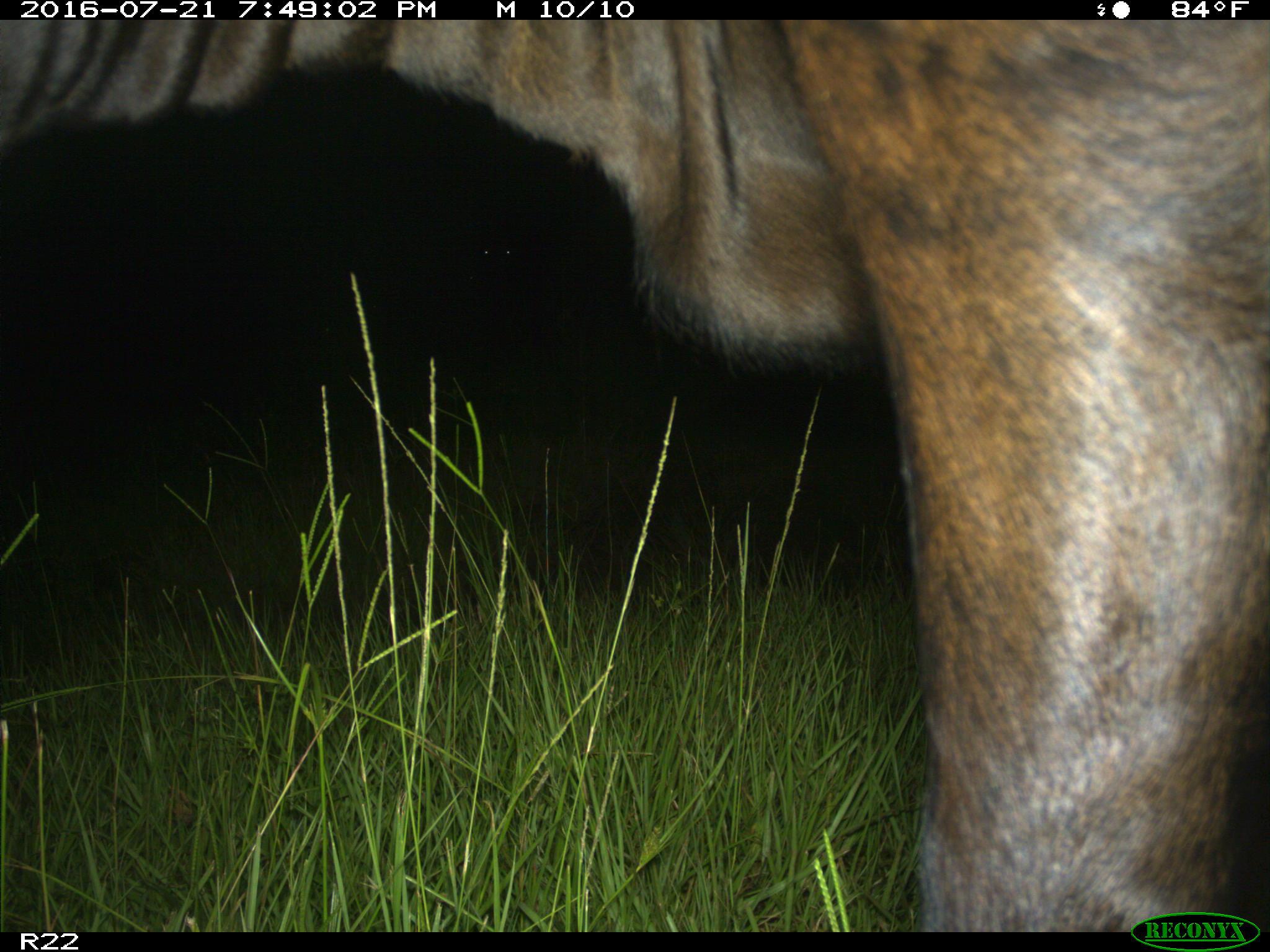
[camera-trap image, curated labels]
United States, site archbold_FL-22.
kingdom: Animalia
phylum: Chordata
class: Mammalia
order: Artiodactyla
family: Bovidae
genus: Bos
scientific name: Bos taurus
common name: domestic cow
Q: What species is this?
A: Bos taurus (domestic cow).